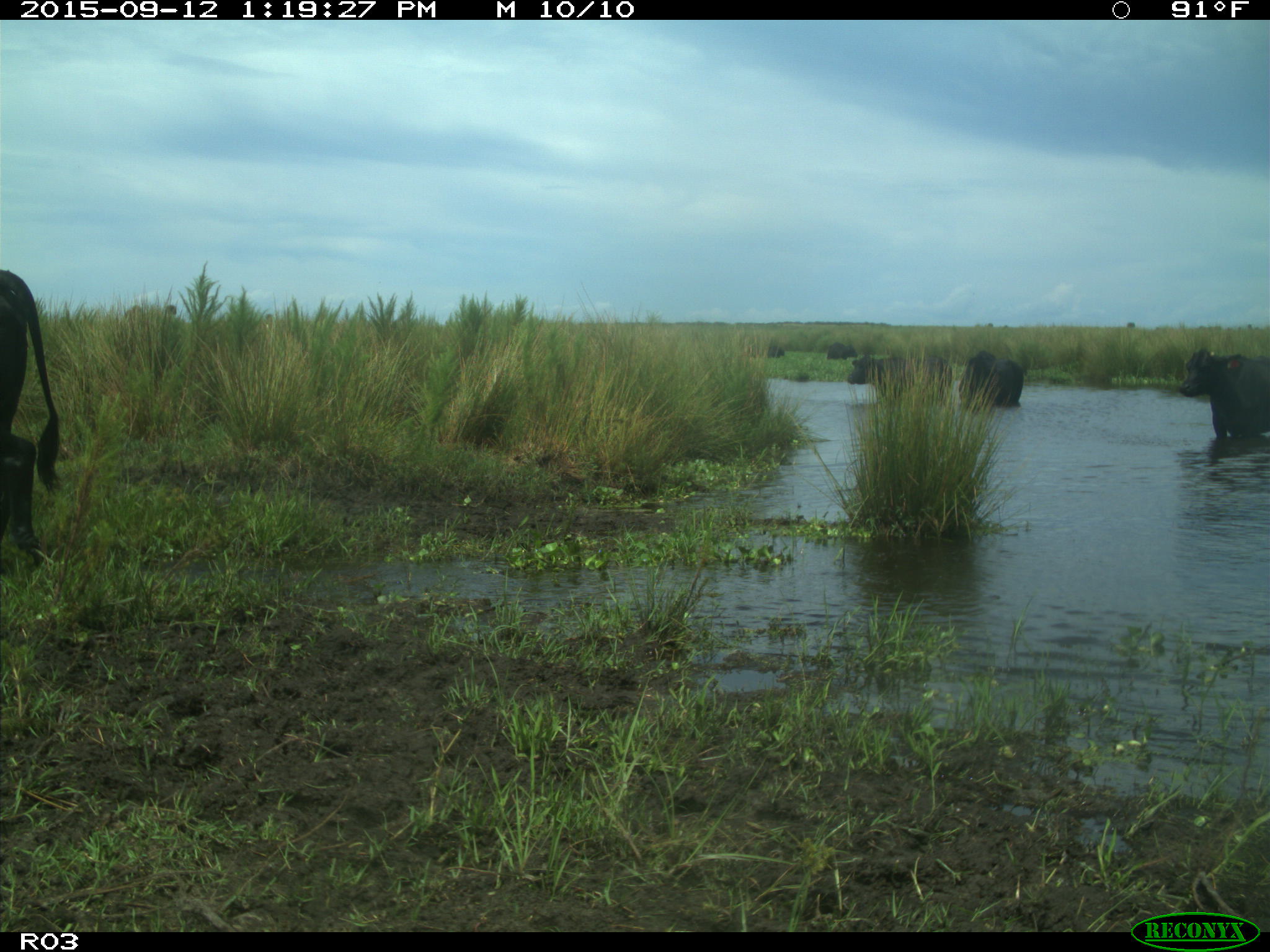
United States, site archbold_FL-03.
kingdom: Animalia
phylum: Chordata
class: Mammalia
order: Artiodactyla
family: Bovidae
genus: Bos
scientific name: Bos taurus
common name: domestic cow